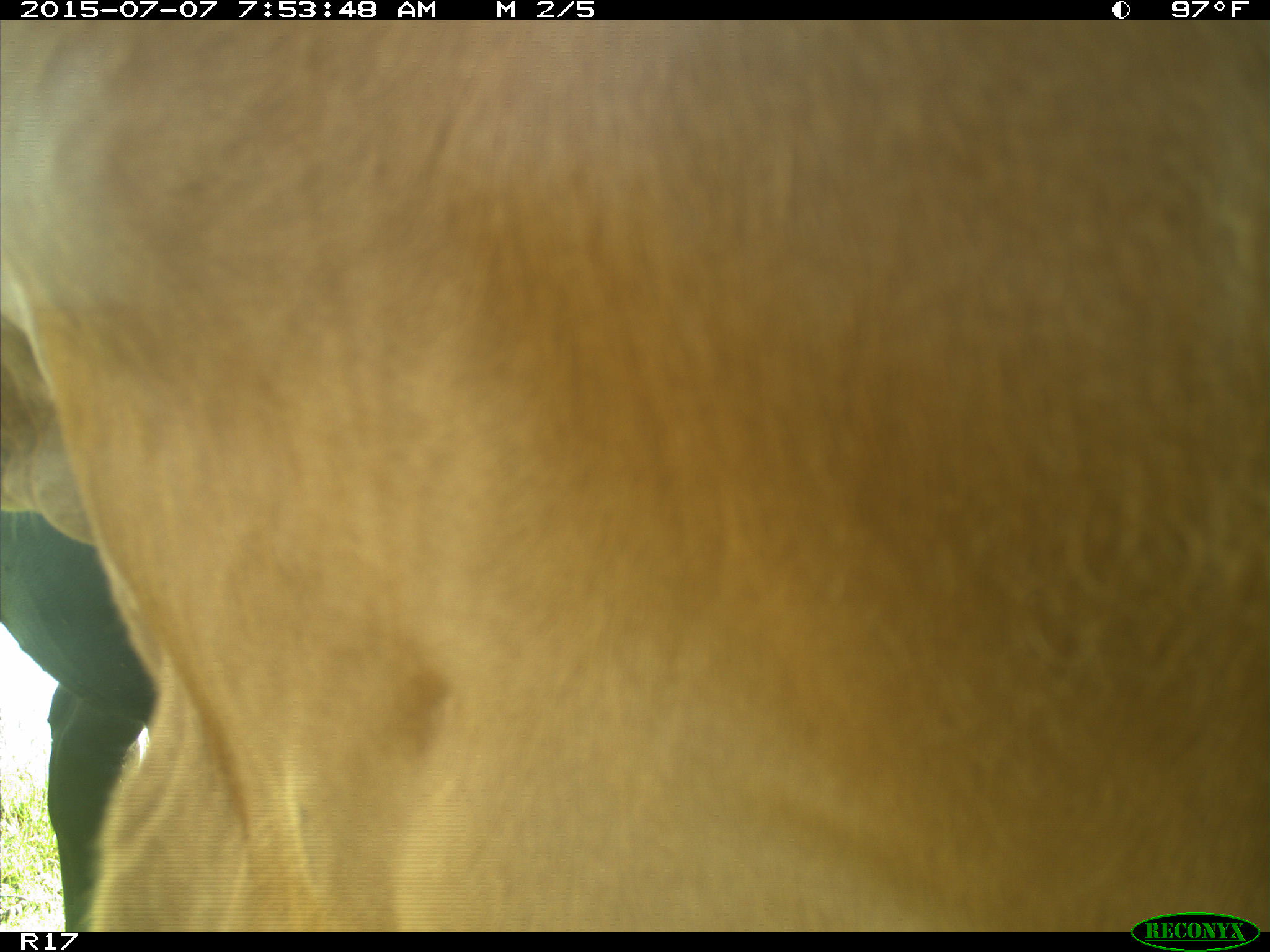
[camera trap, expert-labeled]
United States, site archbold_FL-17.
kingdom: Animalia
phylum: Chordata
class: Mammalia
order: Artiodactyla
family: Bovidae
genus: Bos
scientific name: Bos taurus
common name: domestic cow